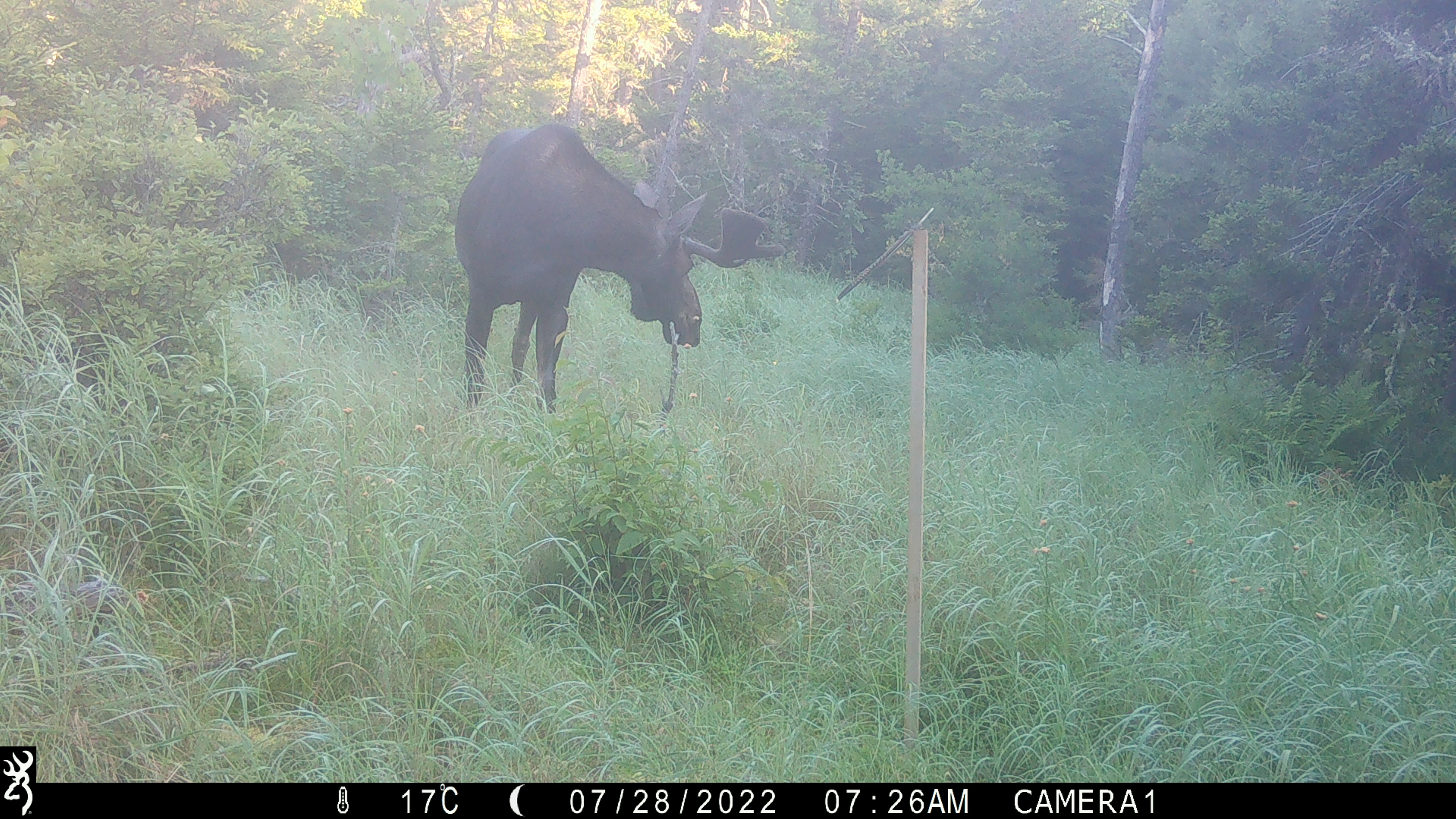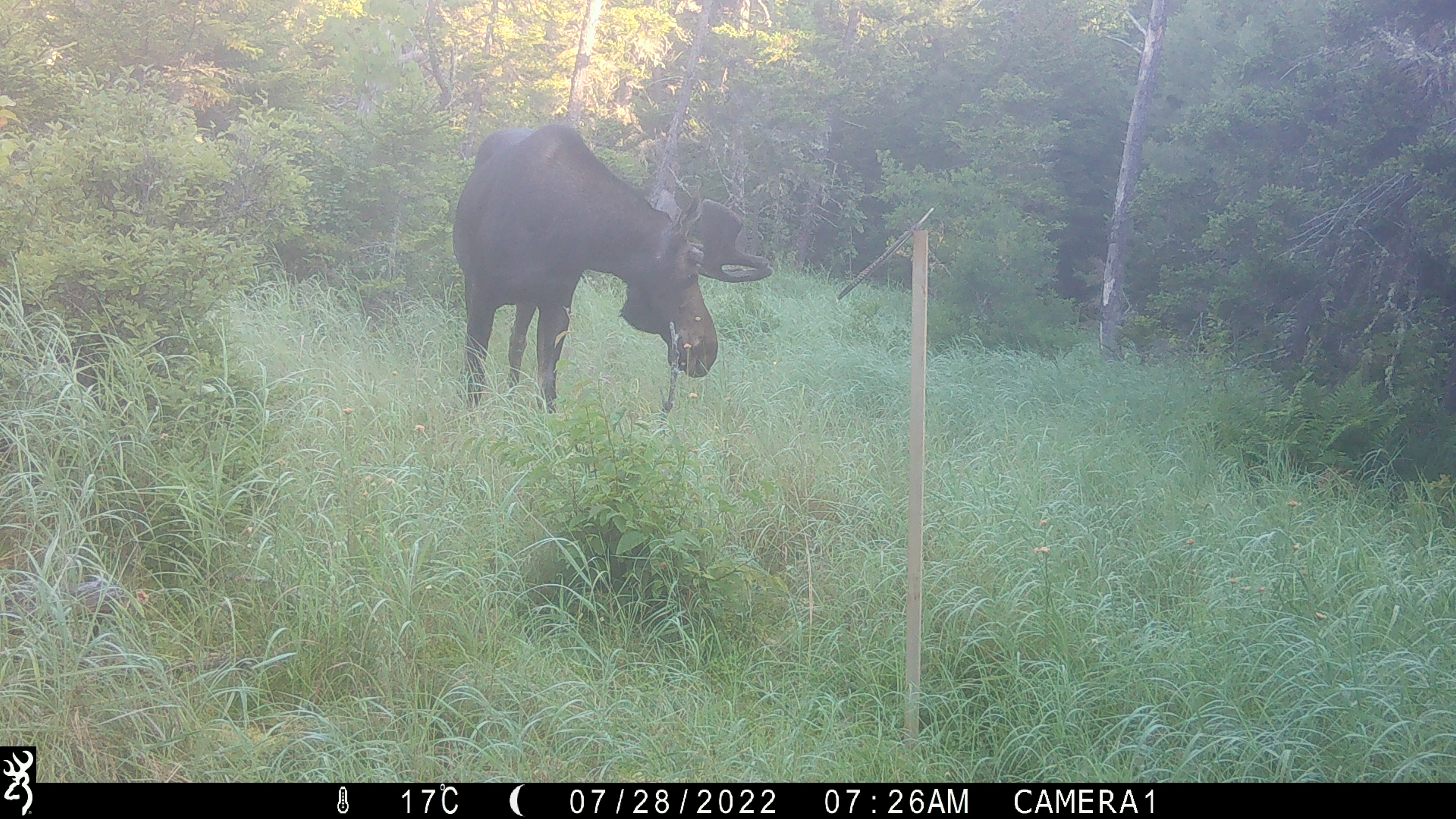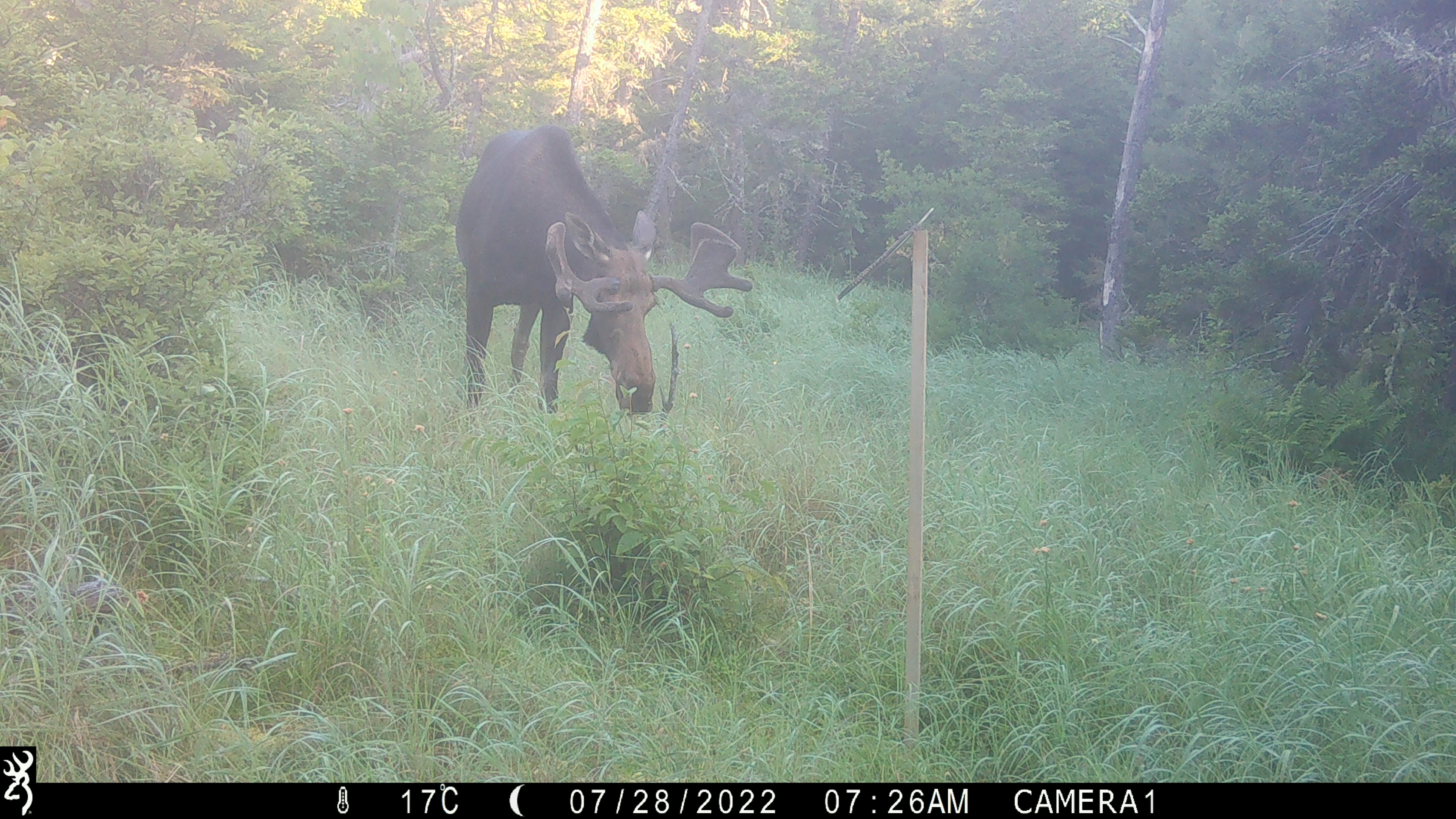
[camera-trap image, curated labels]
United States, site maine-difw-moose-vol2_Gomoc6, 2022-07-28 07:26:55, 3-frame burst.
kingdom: Animalia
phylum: Chordata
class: Mammalia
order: Artiodactyla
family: Cervidae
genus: Alces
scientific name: Alces alces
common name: moose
Moose (Alces alces).